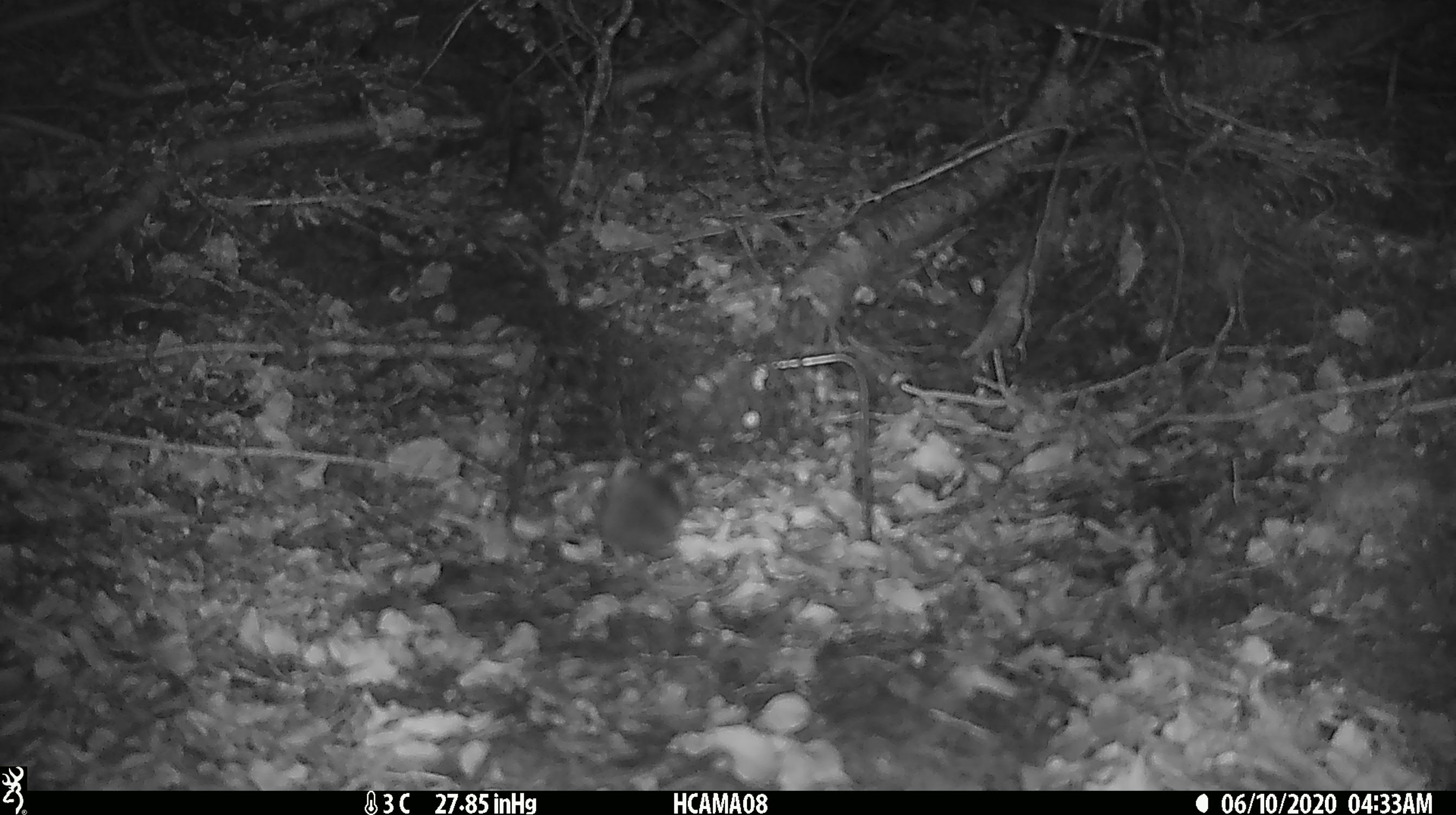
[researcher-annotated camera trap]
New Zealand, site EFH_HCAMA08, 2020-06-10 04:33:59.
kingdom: Animalia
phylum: Chordata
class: Mammalia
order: Rodentia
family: Muridae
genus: Mus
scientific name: Mus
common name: mouse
Mouse (Mus).